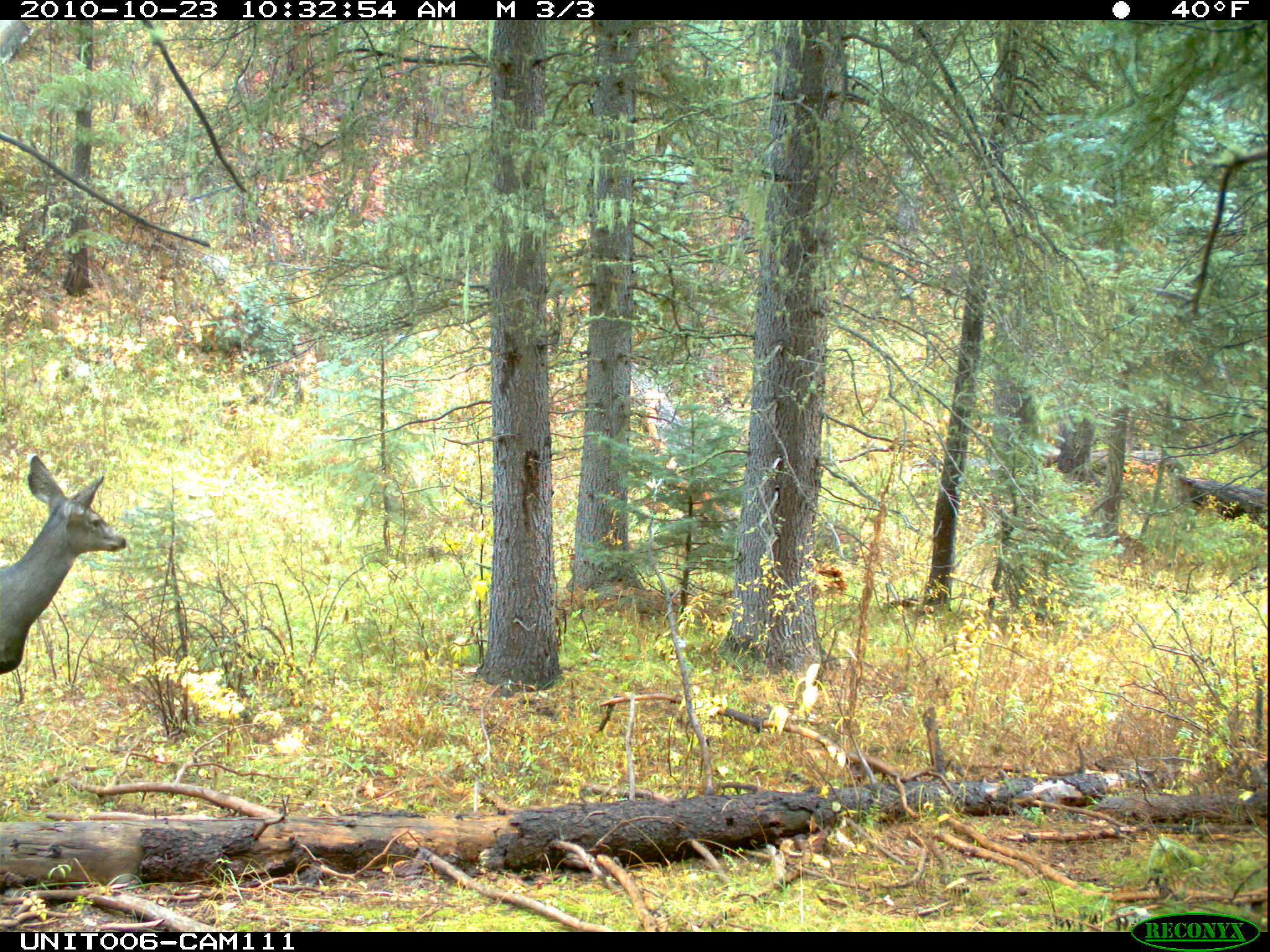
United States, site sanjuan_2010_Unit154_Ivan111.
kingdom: Animalia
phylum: Chordata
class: Mammalia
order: Artiodactyla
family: Cervidae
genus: Odocoileus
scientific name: Odocoileus hemionus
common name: mule deer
Odocoileus hemionus (mule deer).